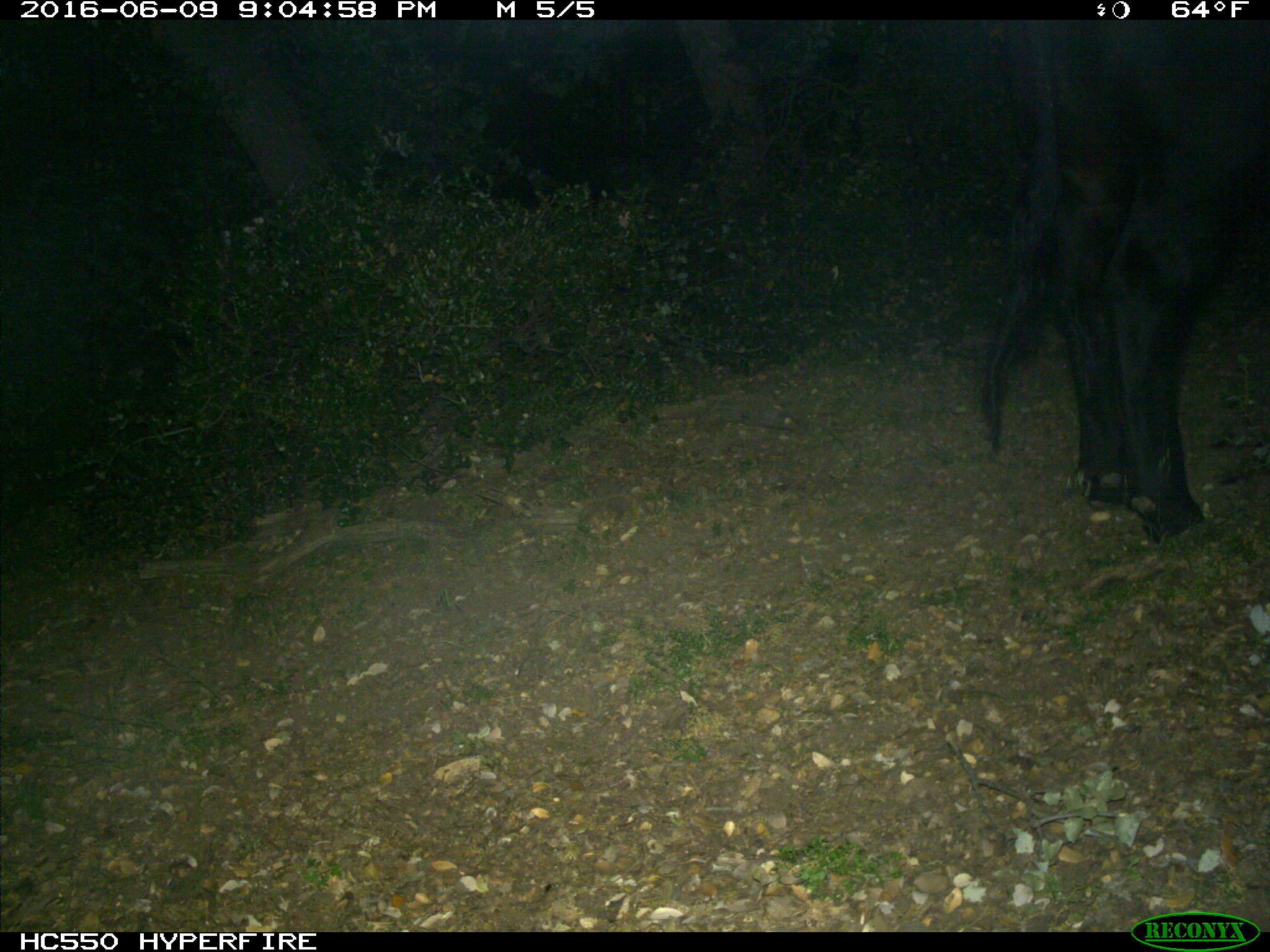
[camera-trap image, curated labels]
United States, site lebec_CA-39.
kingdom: Animalia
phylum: Chordata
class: Mammalia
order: Artiodactyla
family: Bovidae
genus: Bos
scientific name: Bos taurus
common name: domestic cow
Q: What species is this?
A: Bos taurus (domestic cow).